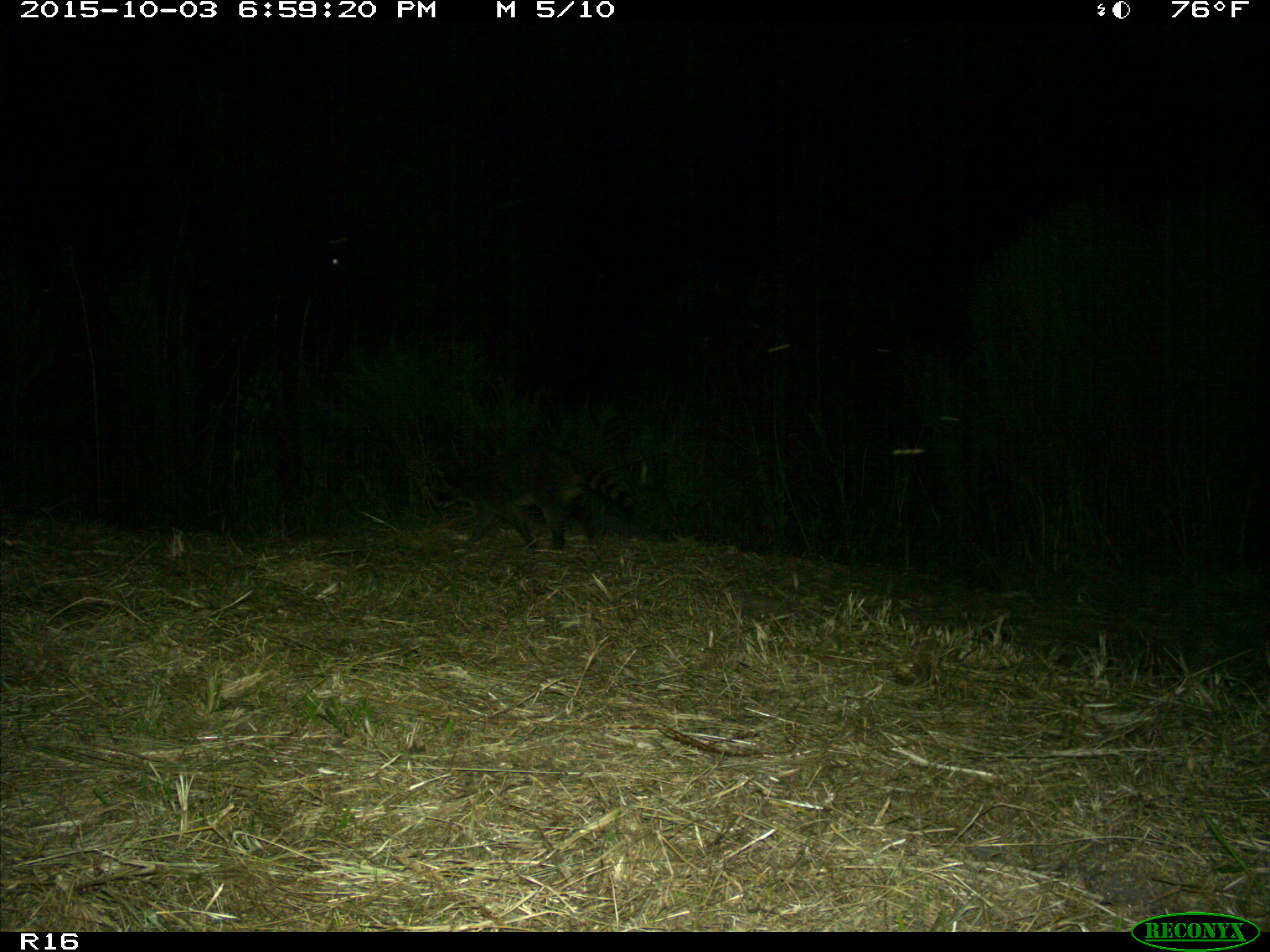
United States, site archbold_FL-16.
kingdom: Animalia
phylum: Chordata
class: Mammalia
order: Carnivora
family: Procyonidae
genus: Procyon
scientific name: Procyon lotor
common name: common raccoon